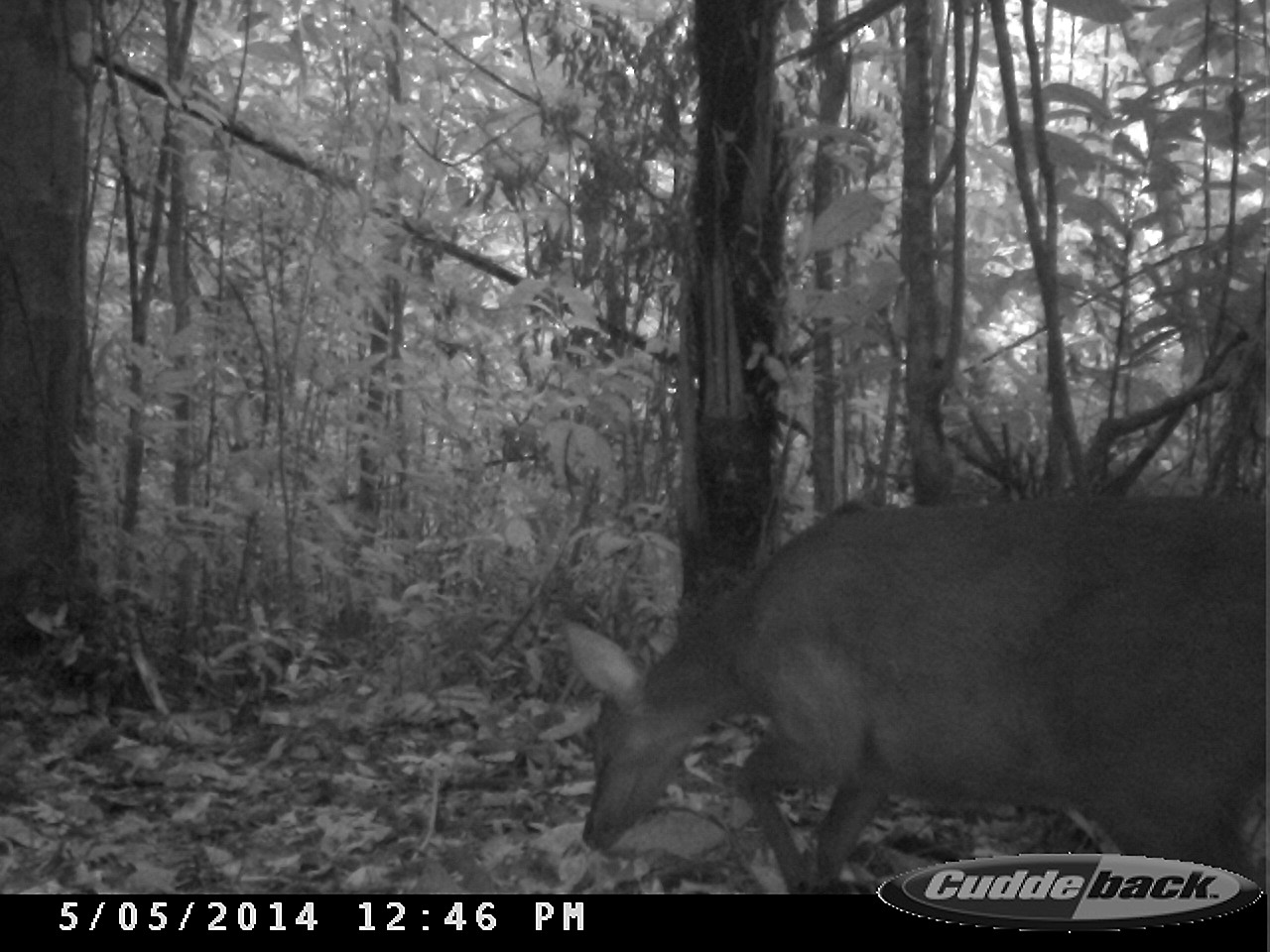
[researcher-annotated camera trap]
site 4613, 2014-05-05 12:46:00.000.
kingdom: Animalia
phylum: Chordata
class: Mammalia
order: Artiodactyla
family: Cervidae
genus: Mazama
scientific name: Mazama gouazoubira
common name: gray brocket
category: mazama gouazaoubira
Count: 1.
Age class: adult.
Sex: female.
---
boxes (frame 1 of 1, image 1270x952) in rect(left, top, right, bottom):
mazama gouazaoubira: rect(562, 490, 1270, 894)